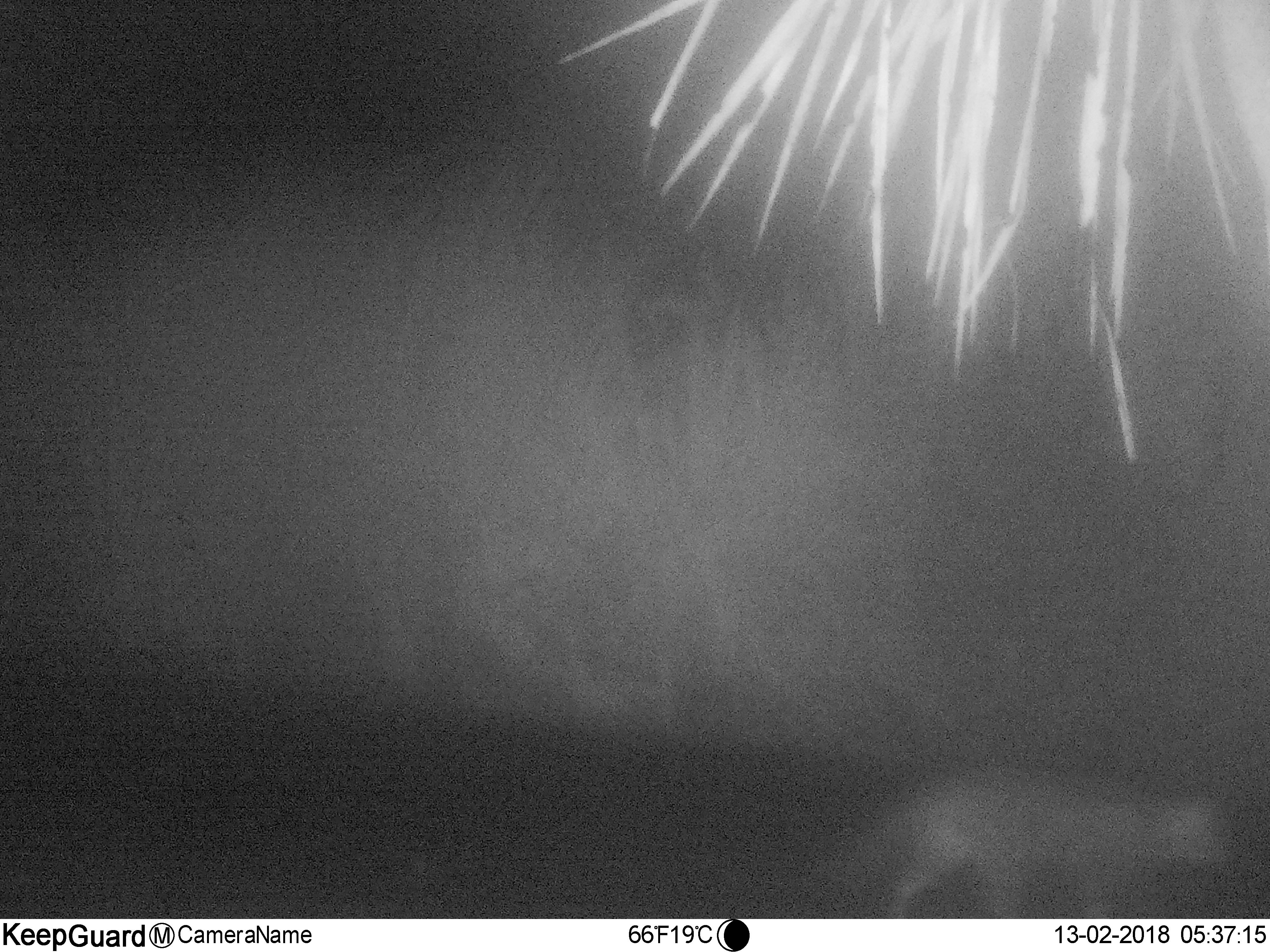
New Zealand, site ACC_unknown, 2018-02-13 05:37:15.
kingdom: Animalia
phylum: Chordata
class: Mammalia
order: Carnivora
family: Felidae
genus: Felis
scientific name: Felis catus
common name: domestic cat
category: cat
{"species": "cat (domestic cat) (Felis catus)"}